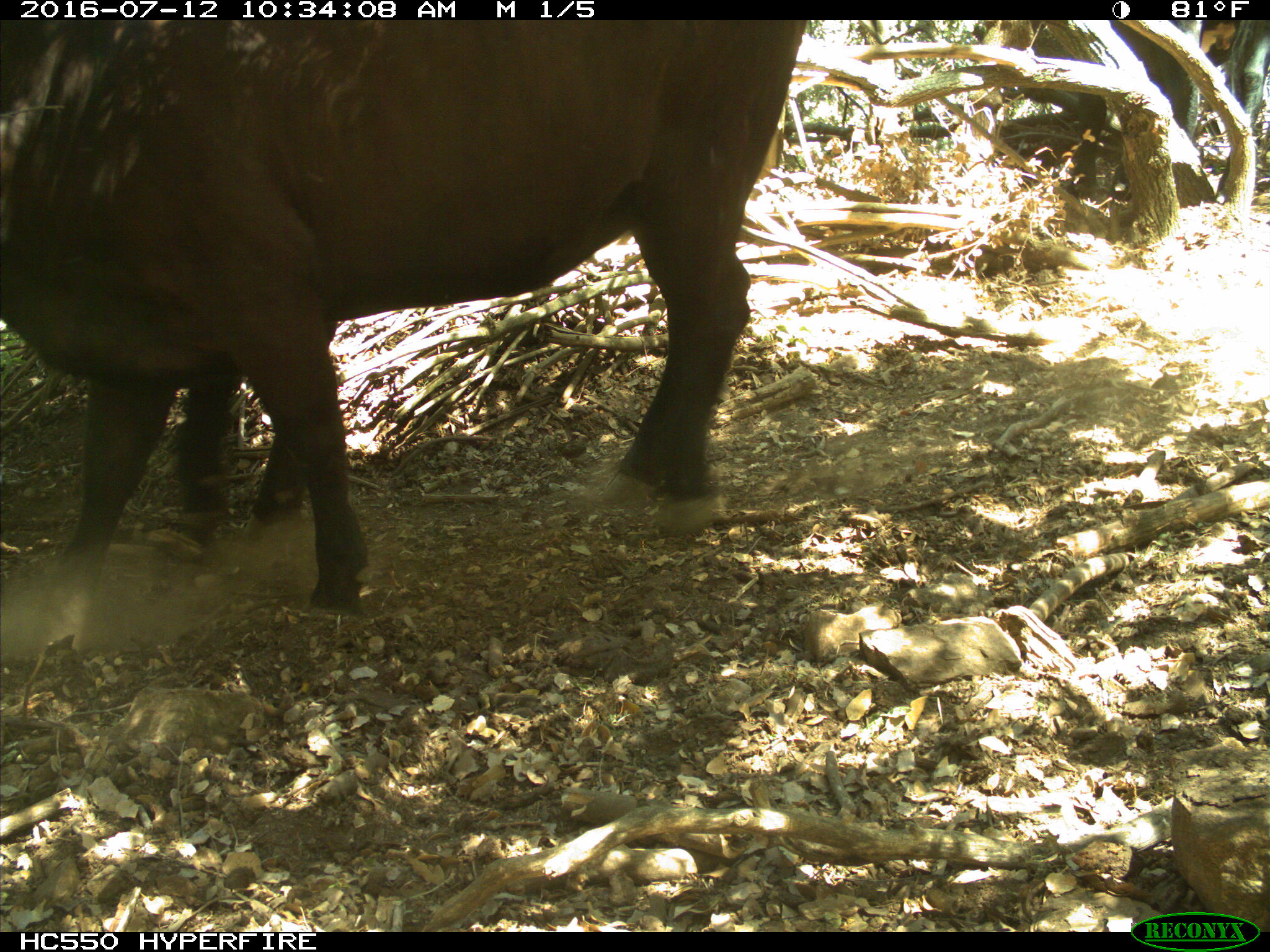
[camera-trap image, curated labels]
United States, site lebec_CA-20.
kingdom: Animalia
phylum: Chordata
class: Mammalia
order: Artiodactyla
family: Bovidae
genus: Bos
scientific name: Bos taurus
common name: domestic cow